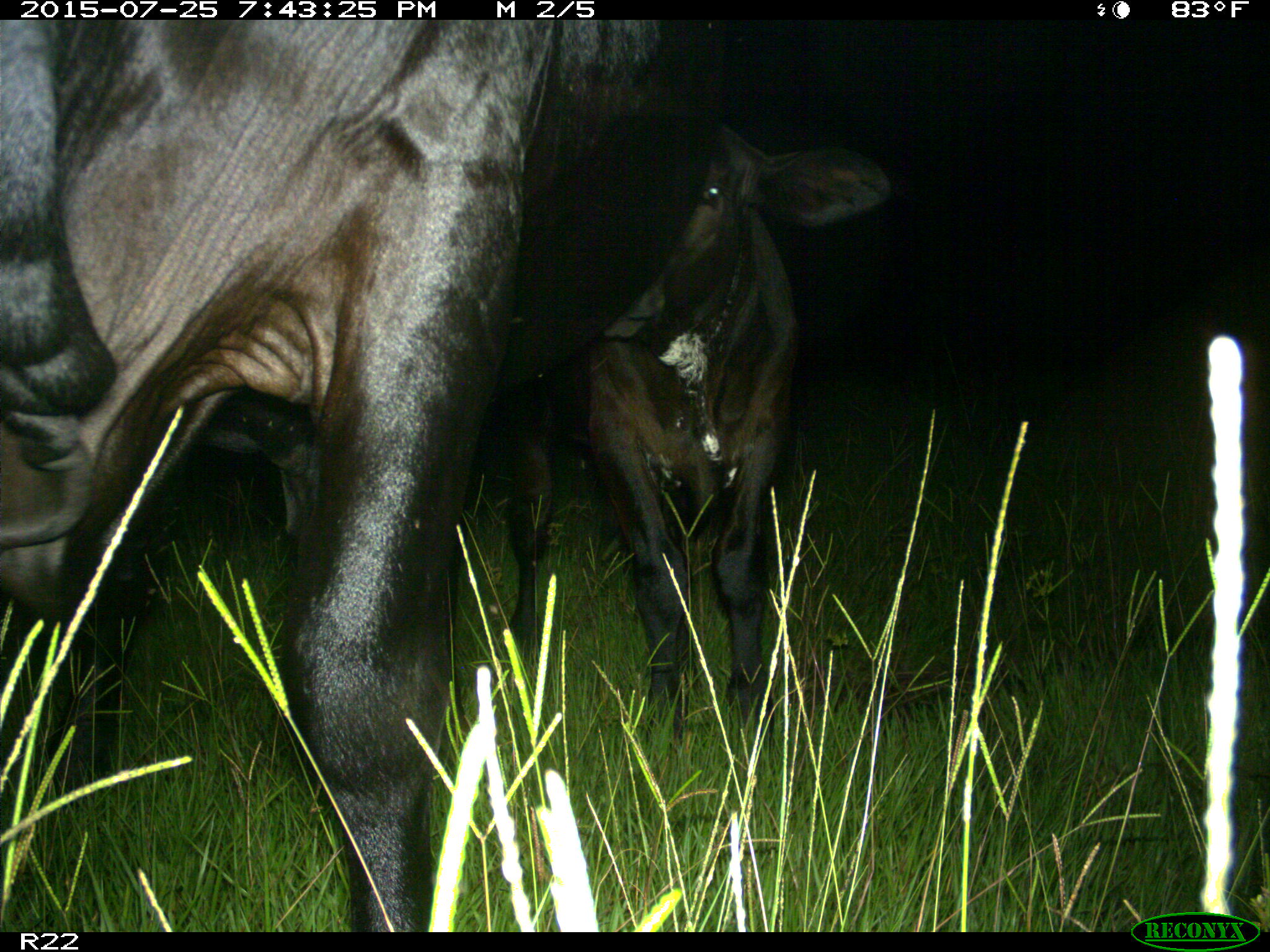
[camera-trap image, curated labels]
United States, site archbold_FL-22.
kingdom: Animalia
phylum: Chordata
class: Mammalia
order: Artiodactyla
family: Bovidae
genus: Bos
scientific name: Bos taurus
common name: domestic cow